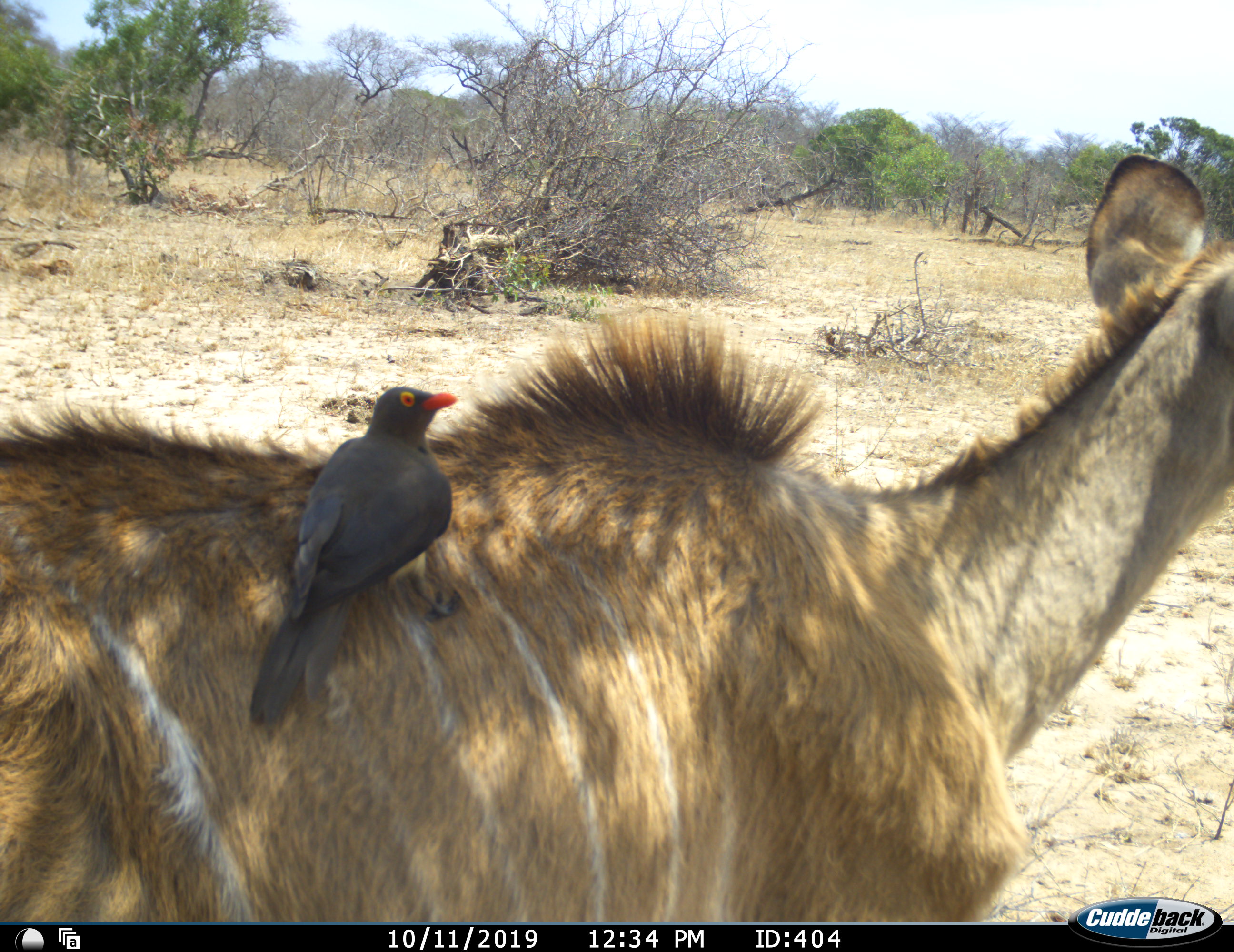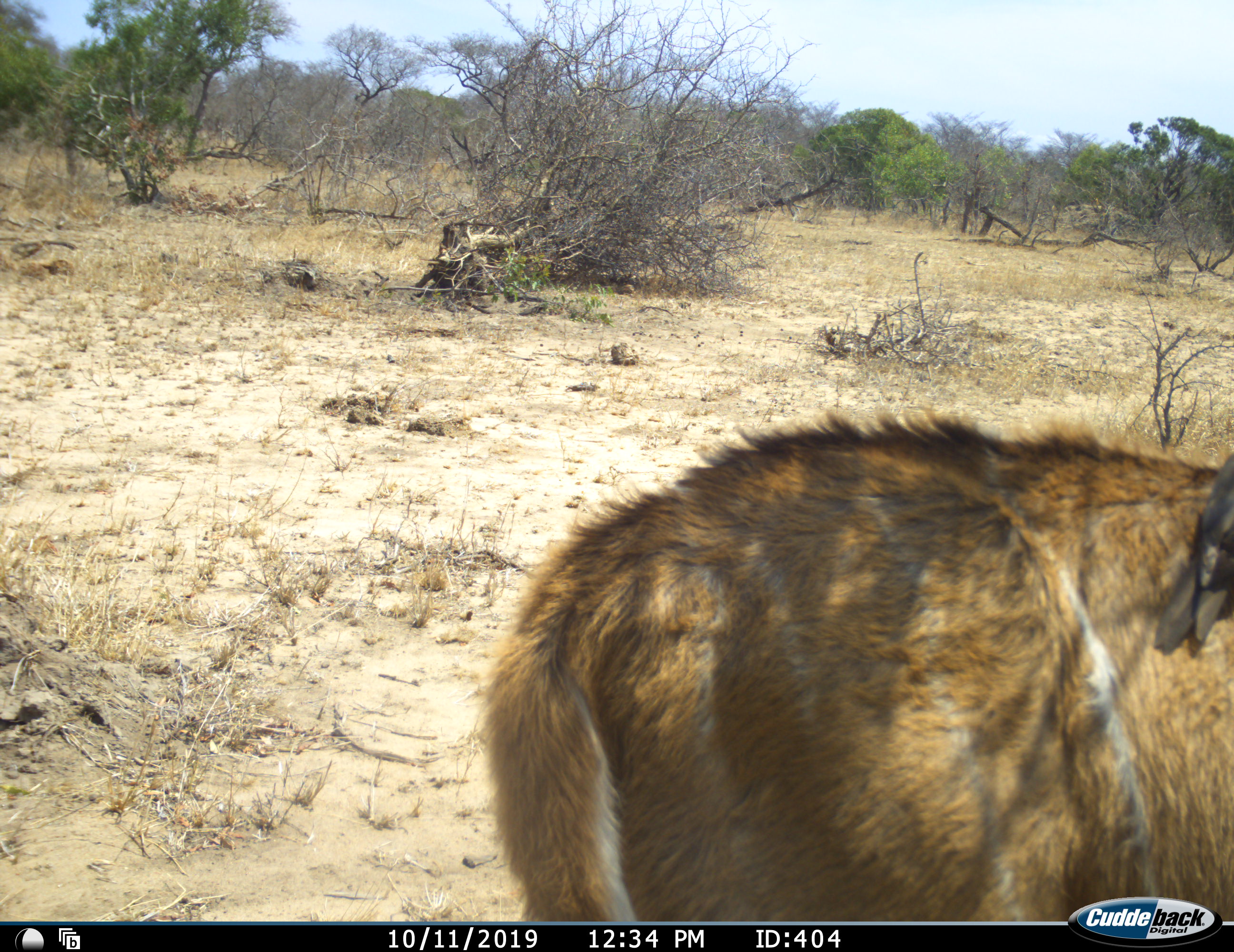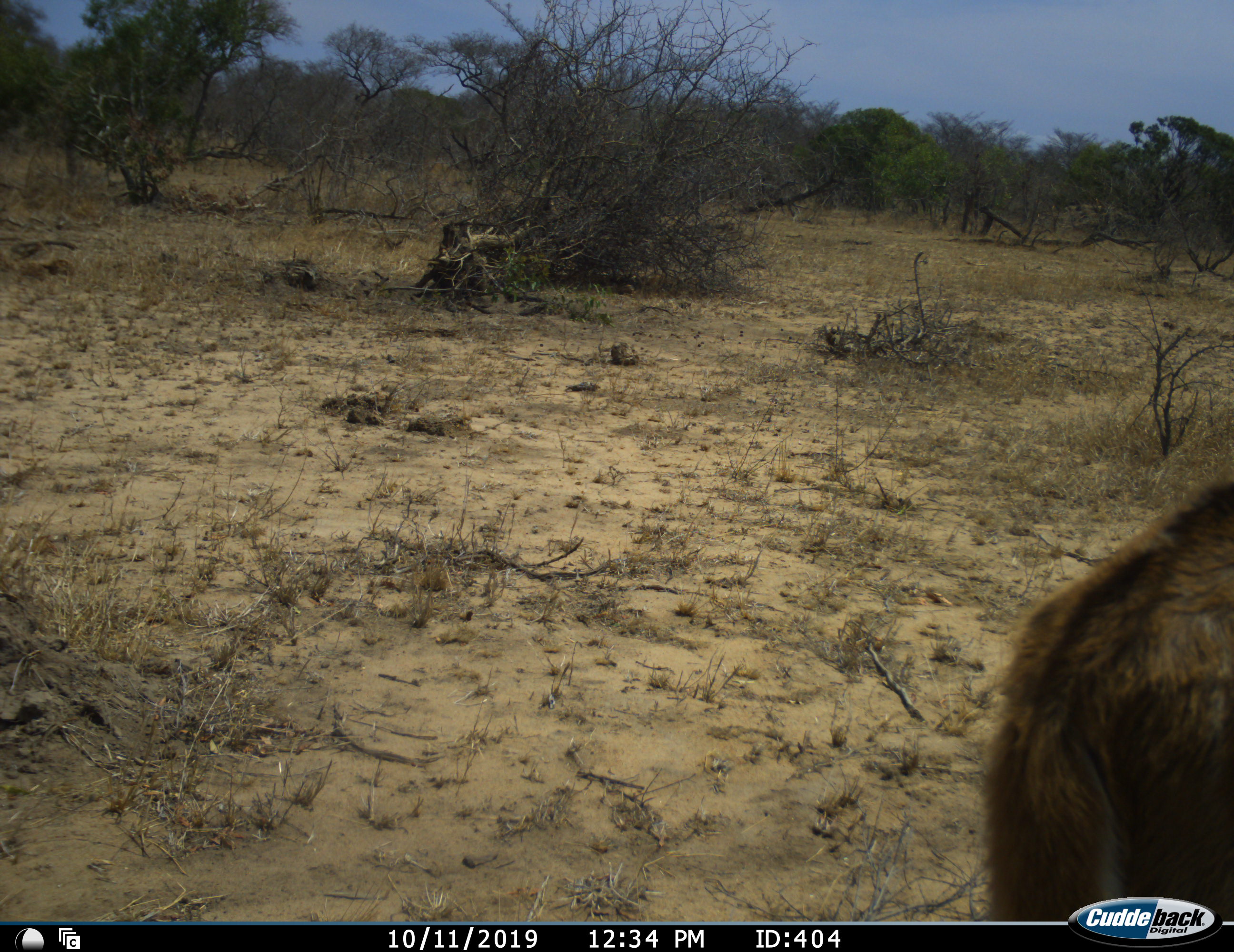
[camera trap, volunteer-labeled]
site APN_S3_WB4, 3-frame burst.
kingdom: Animalia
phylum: Chordata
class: Aves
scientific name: Aves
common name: bird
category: birdother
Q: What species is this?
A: Birdother (bird) (Aves).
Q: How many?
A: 1.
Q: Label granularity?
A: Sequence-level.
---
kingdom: Animalia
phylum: Chordata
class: Mammalia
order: Artiodactyla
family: Bovidae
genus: Tragelaphus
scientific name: Tragelaphus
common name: kudu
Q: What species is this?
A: Kudu (Tragelaphus).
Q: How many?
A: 1.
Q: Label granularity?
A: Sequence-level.